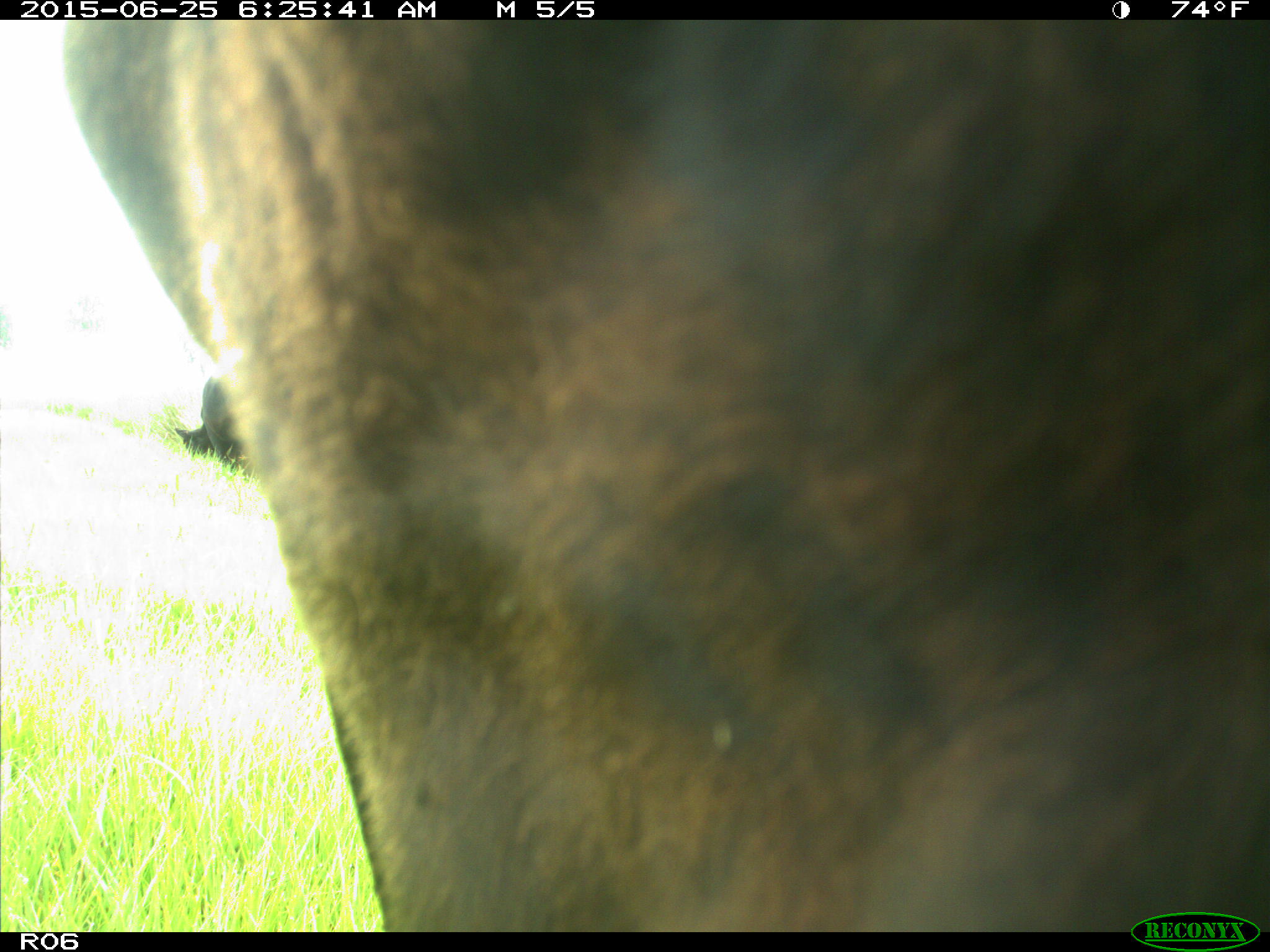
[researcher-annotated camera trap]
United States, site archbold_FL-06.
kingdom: Animalia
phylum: Chordata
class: Mammalia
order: Artiodactyla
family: Bovidae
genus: Bos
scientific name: Bos taurus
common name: domestic cow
Bos taurus (domestic cow).